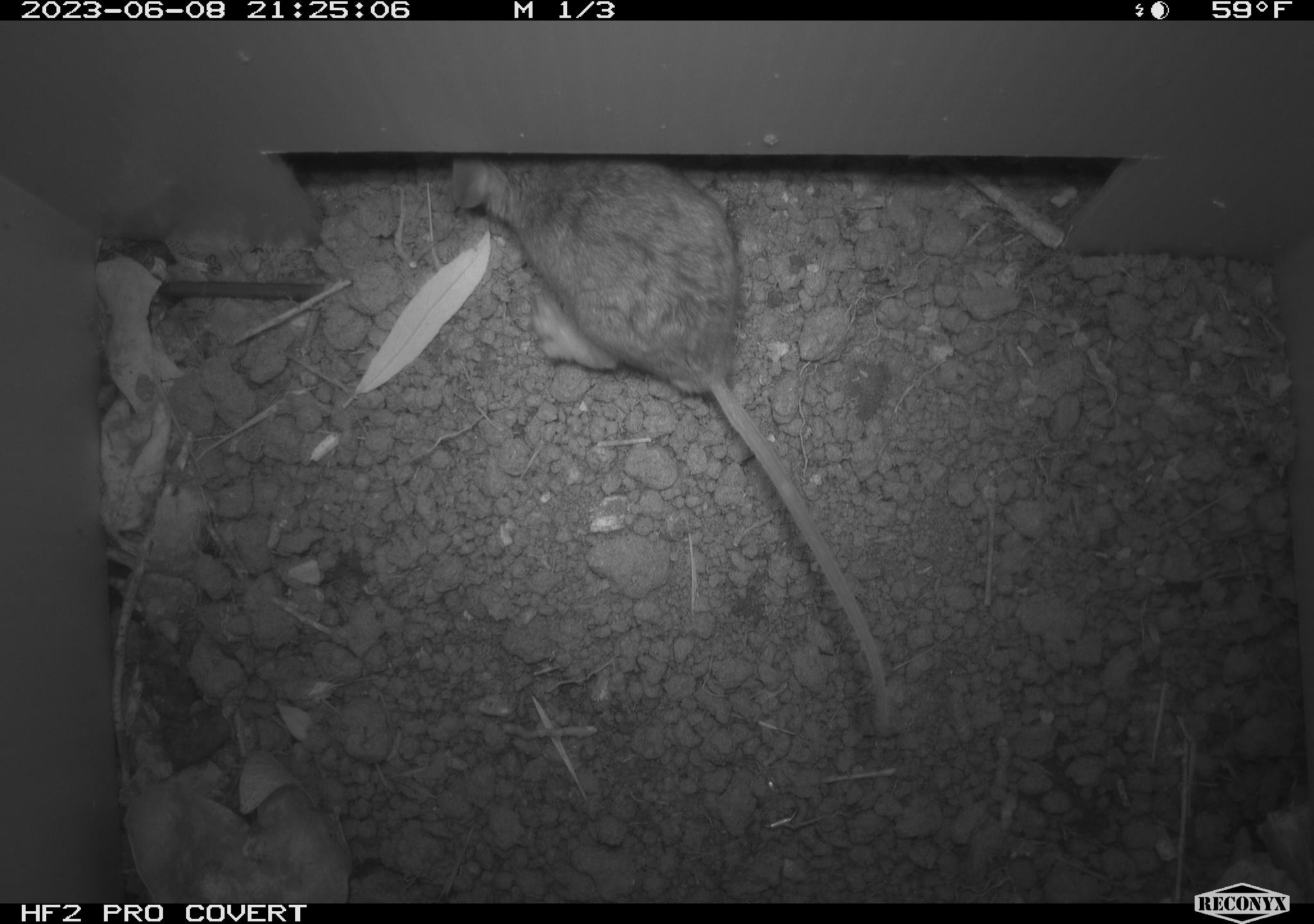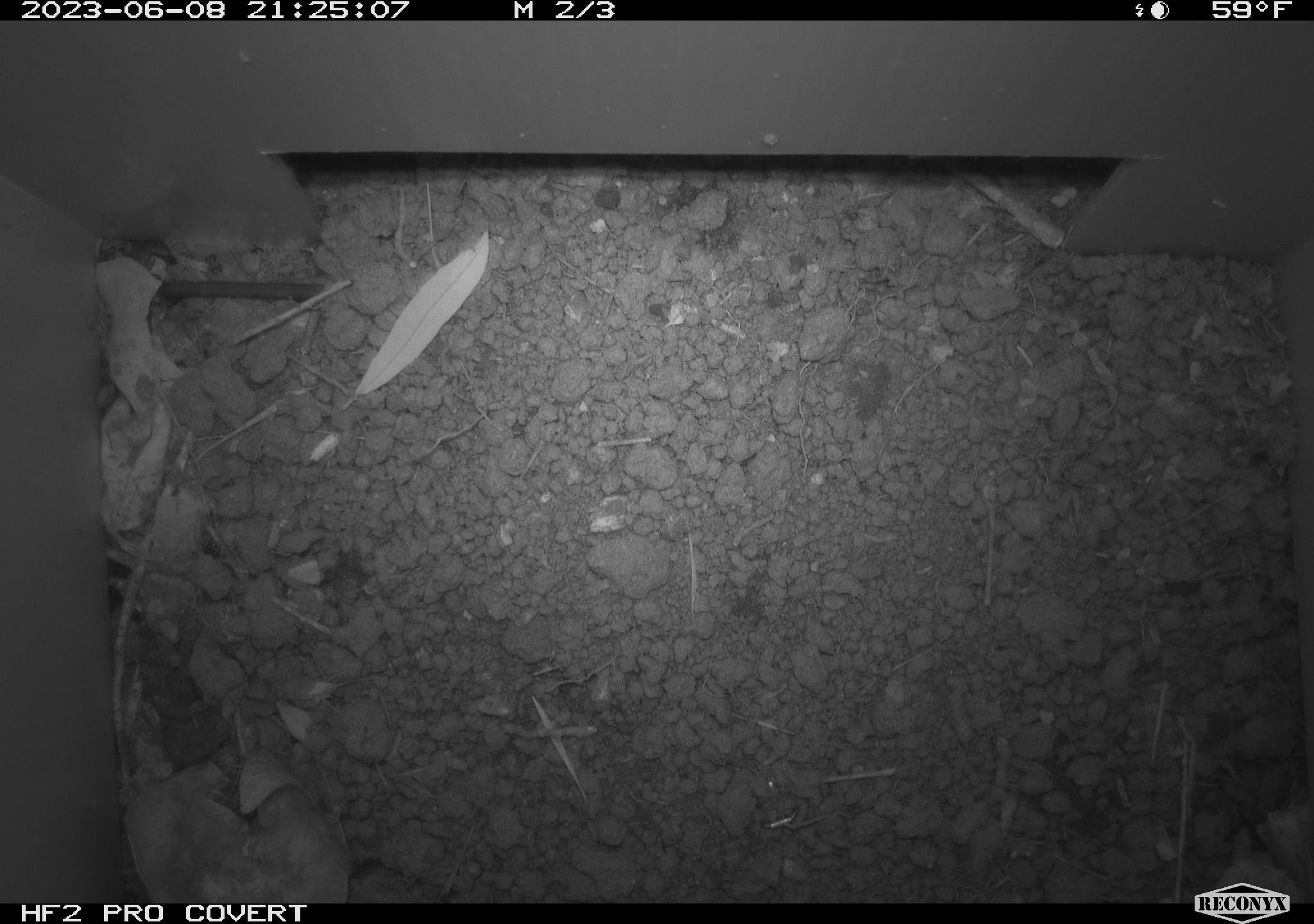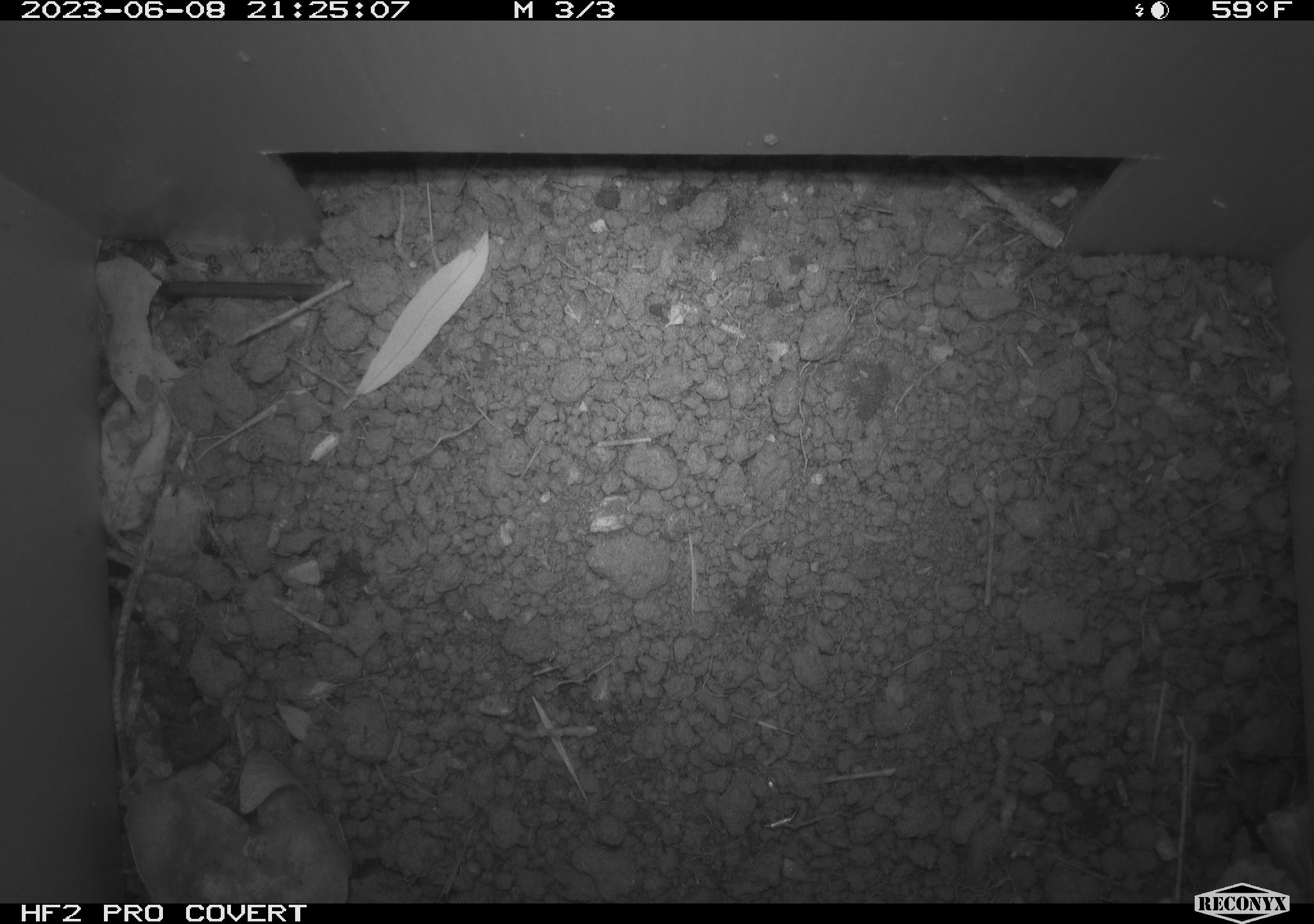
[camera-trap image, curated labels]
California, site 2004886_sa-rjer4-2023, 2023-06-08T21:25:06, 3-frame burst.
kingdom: Animalia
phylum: Chordata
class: Mammalia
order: Rodentia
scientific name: Rodentia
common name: mouse species